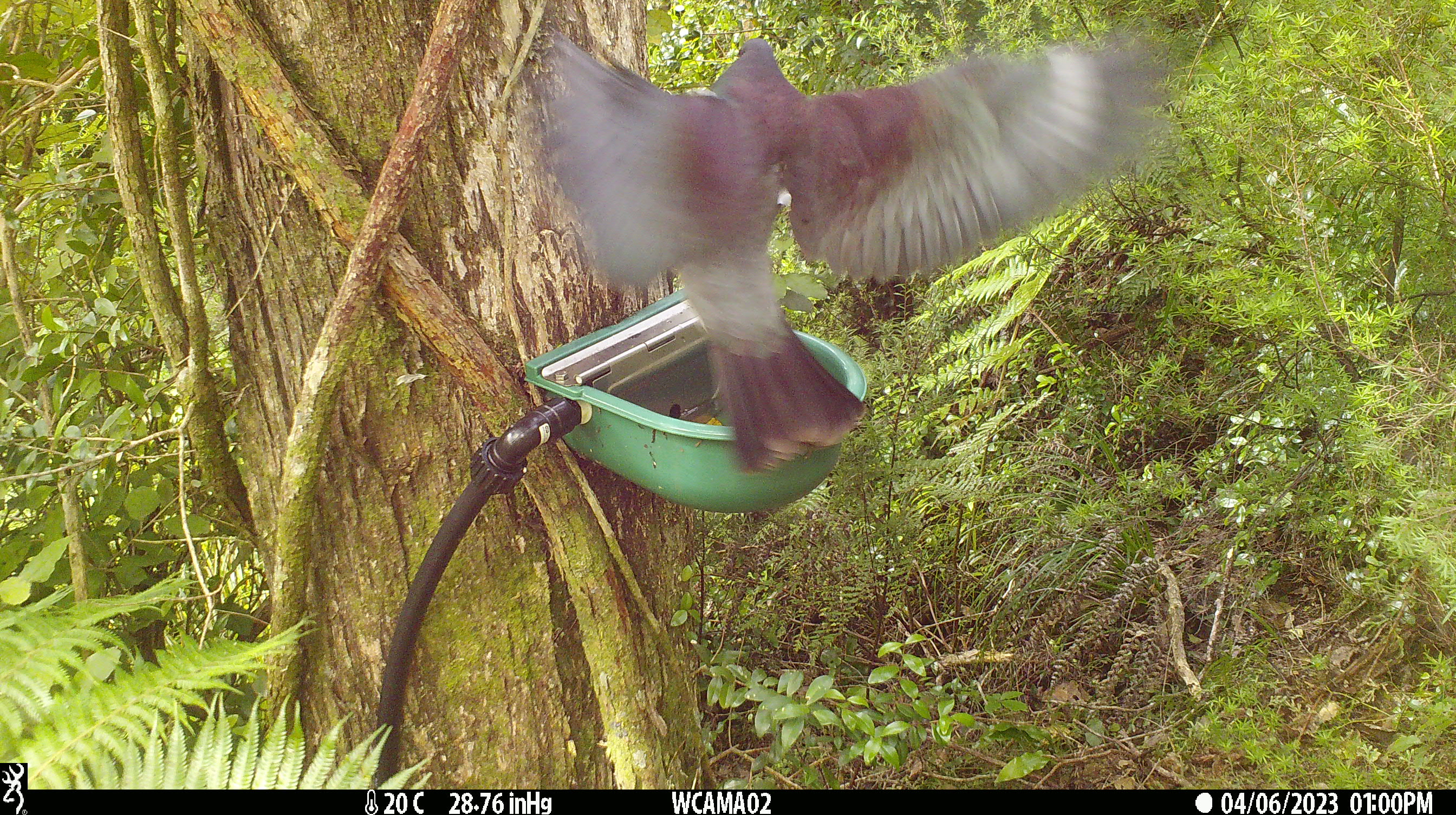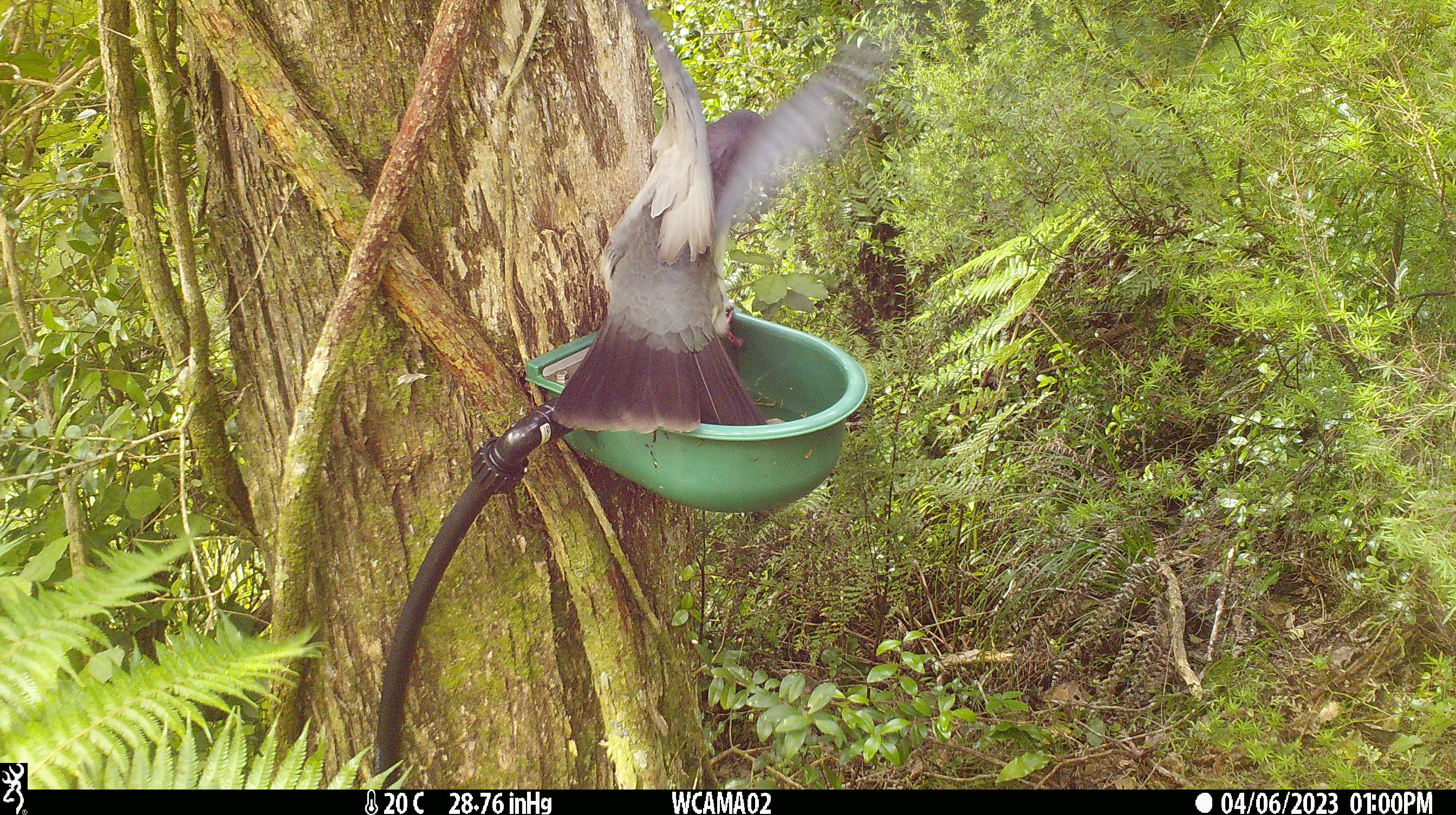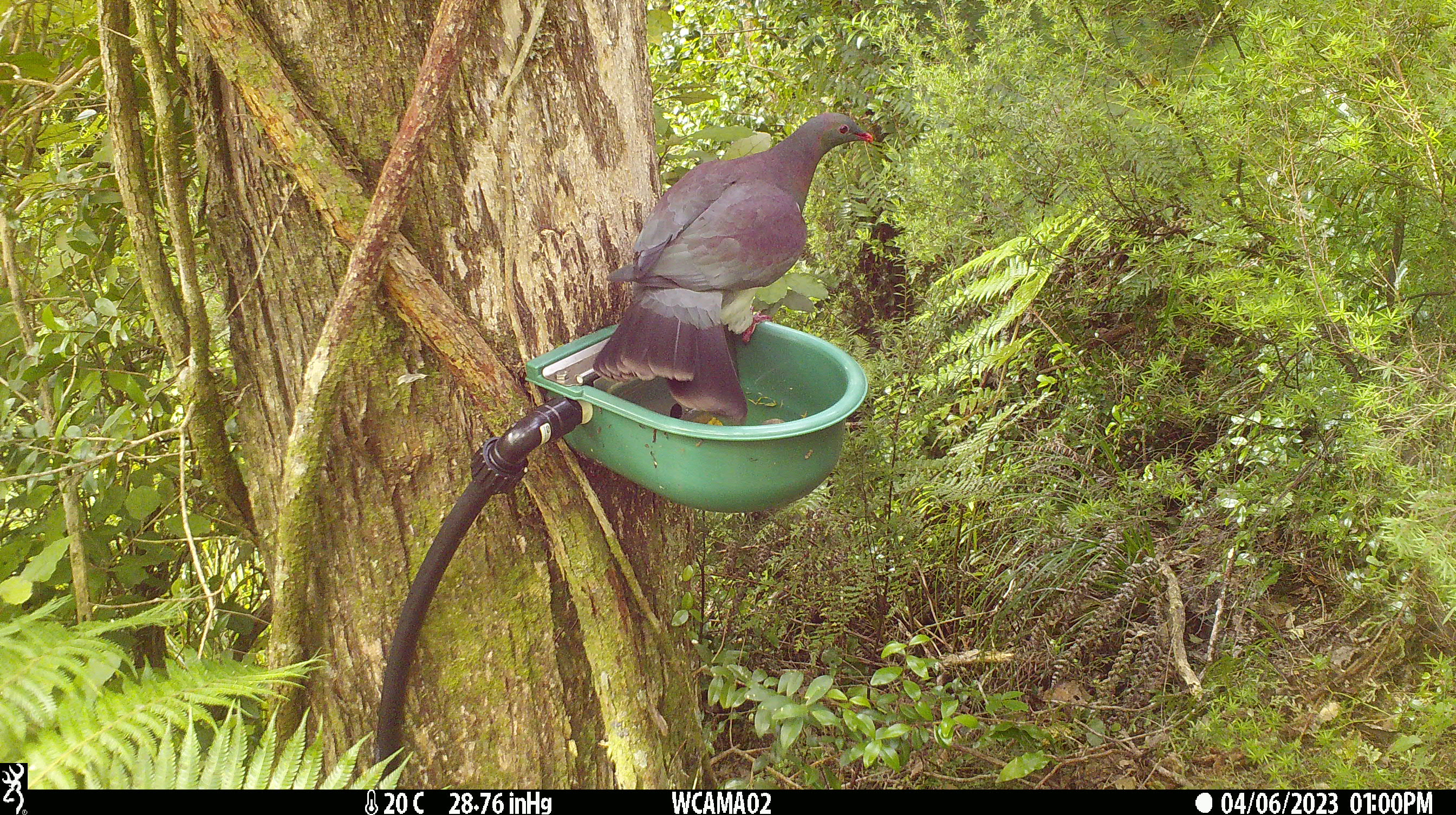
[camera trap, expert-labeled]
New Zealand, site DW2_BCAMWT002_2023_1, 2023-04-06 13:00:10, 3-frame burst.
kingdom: Animalia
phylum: Chordata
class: Aves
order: Columbiformes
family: Columbidae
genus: Hemiphaga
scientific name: Hemiphaga novaeseelandiae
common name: new zealand pigeon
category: kereru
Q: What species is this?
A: Kereru (new zealand pigeon) (Hemiphaga novaeseelandiae).